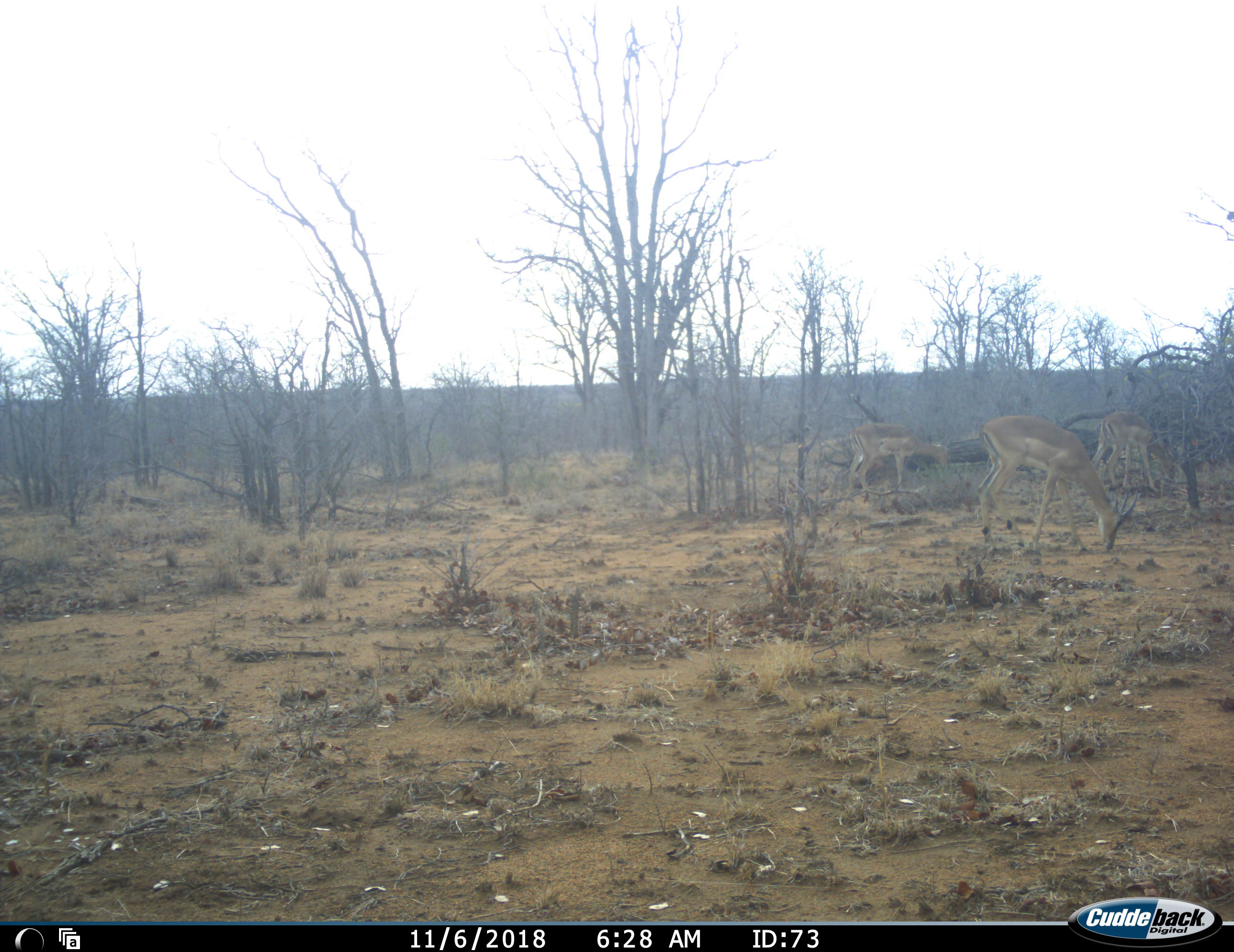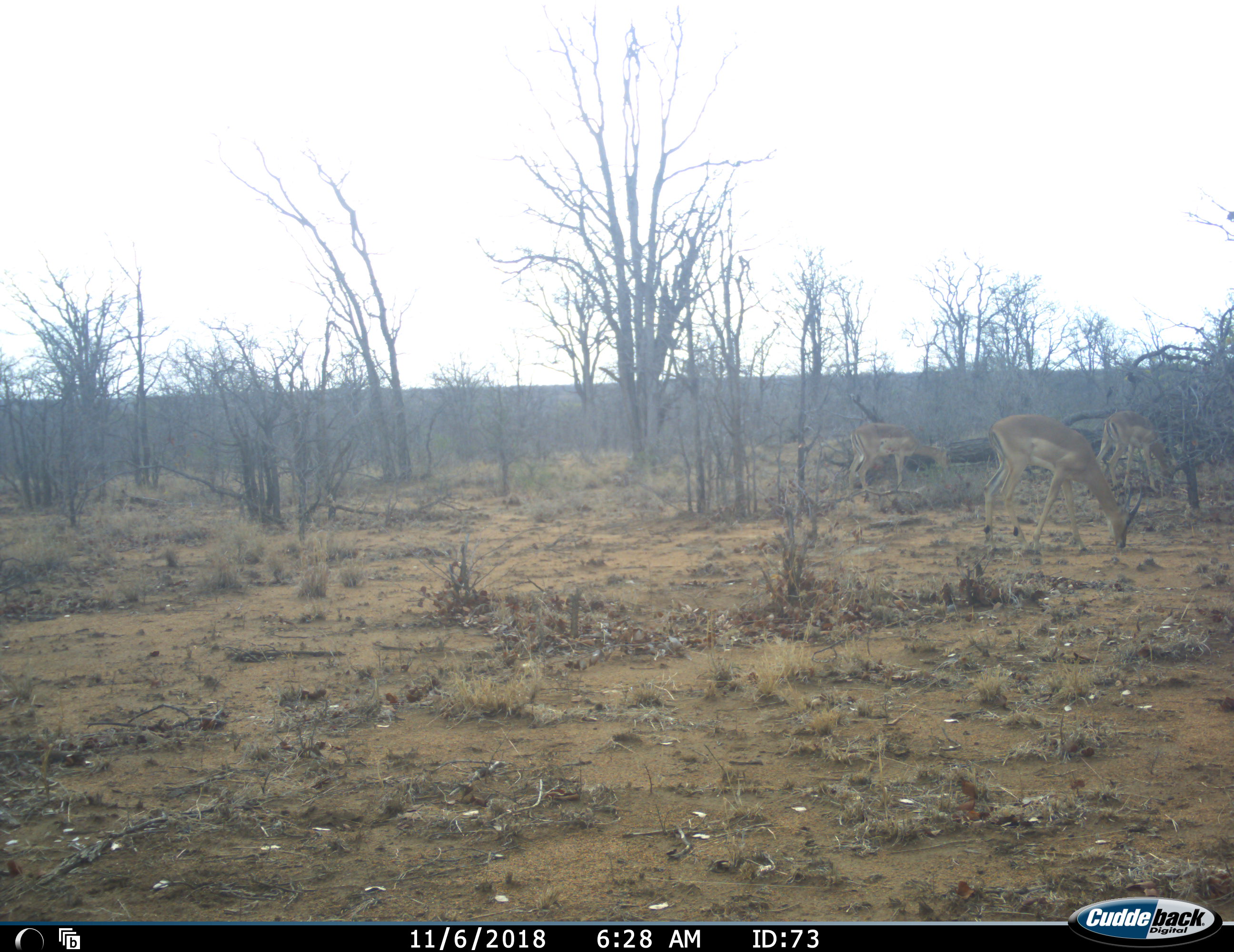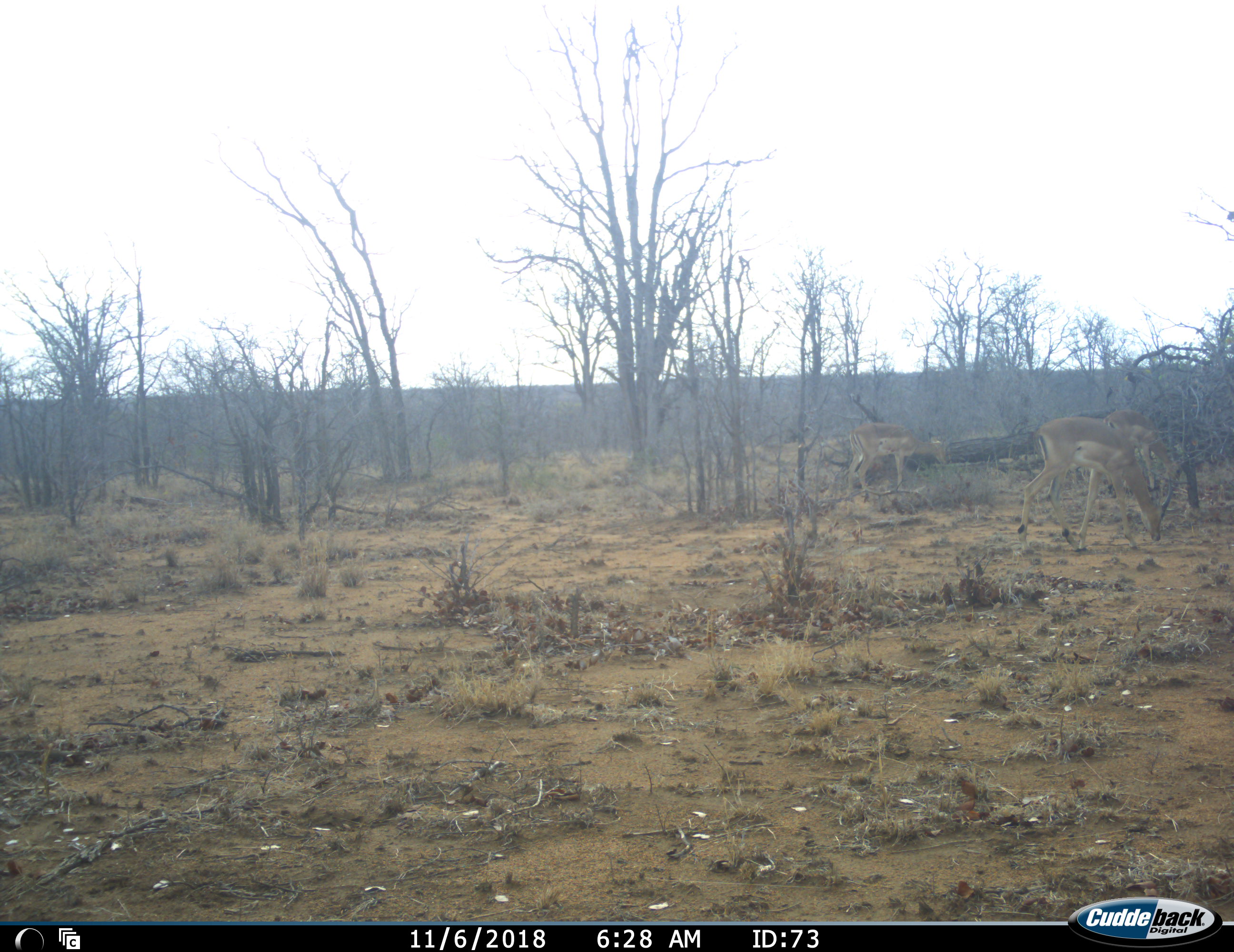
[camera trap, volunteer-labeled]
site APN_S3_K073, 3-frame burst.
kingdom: Animalia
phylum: Chordata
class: Mammalia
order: Artiodactyla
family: Bovidae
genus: Aepyceros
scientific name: Aepyceros melampus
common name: impala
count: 3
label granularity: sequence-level